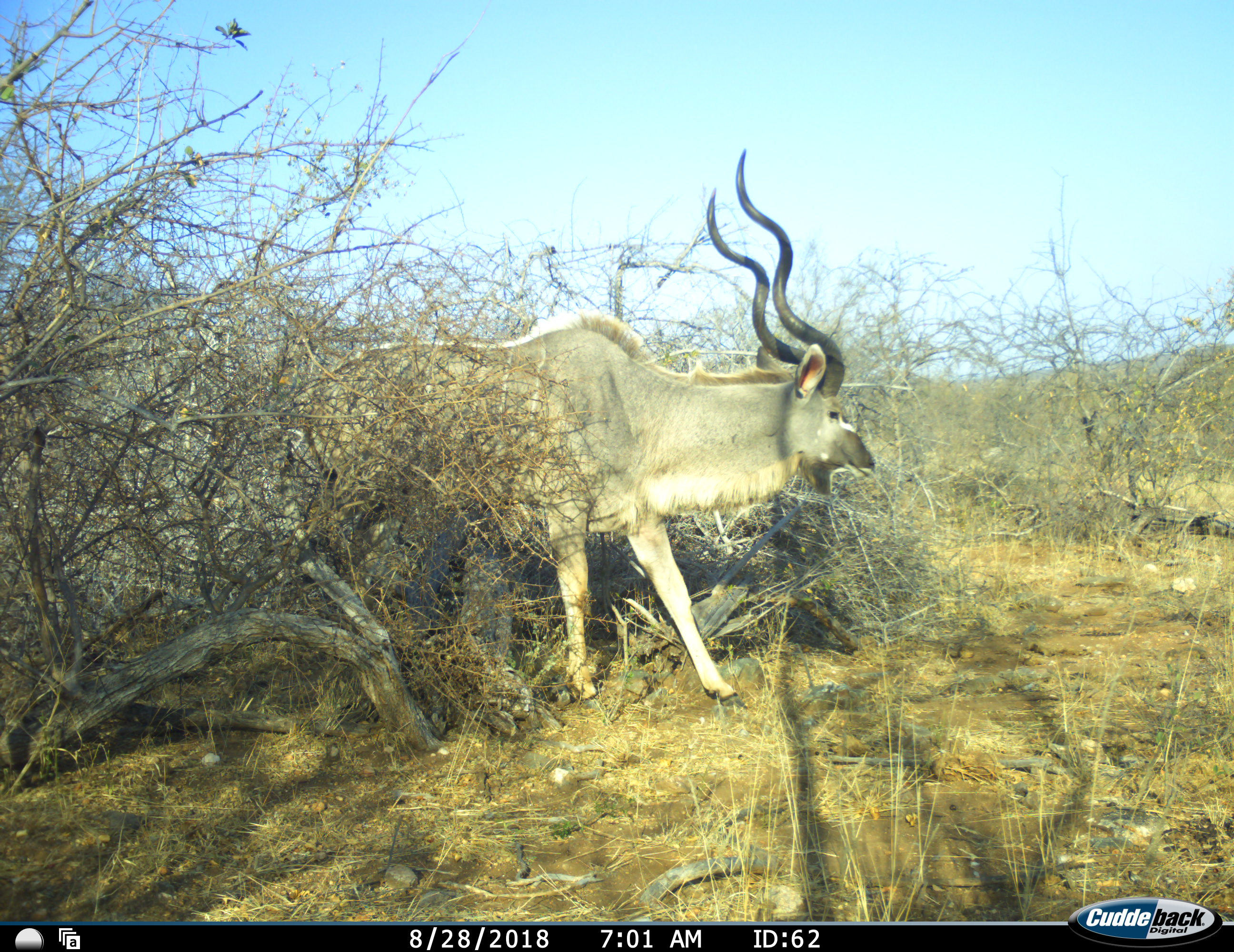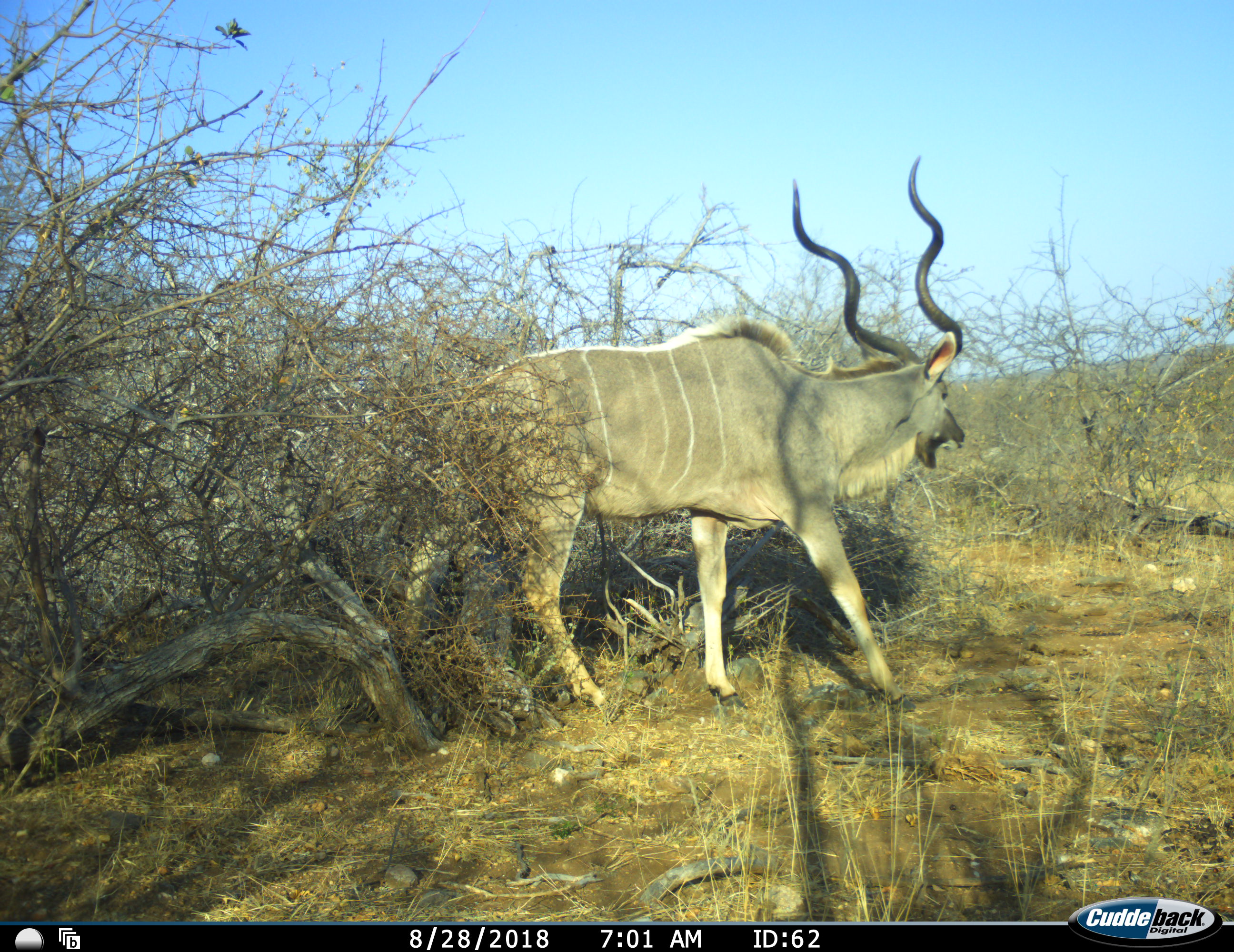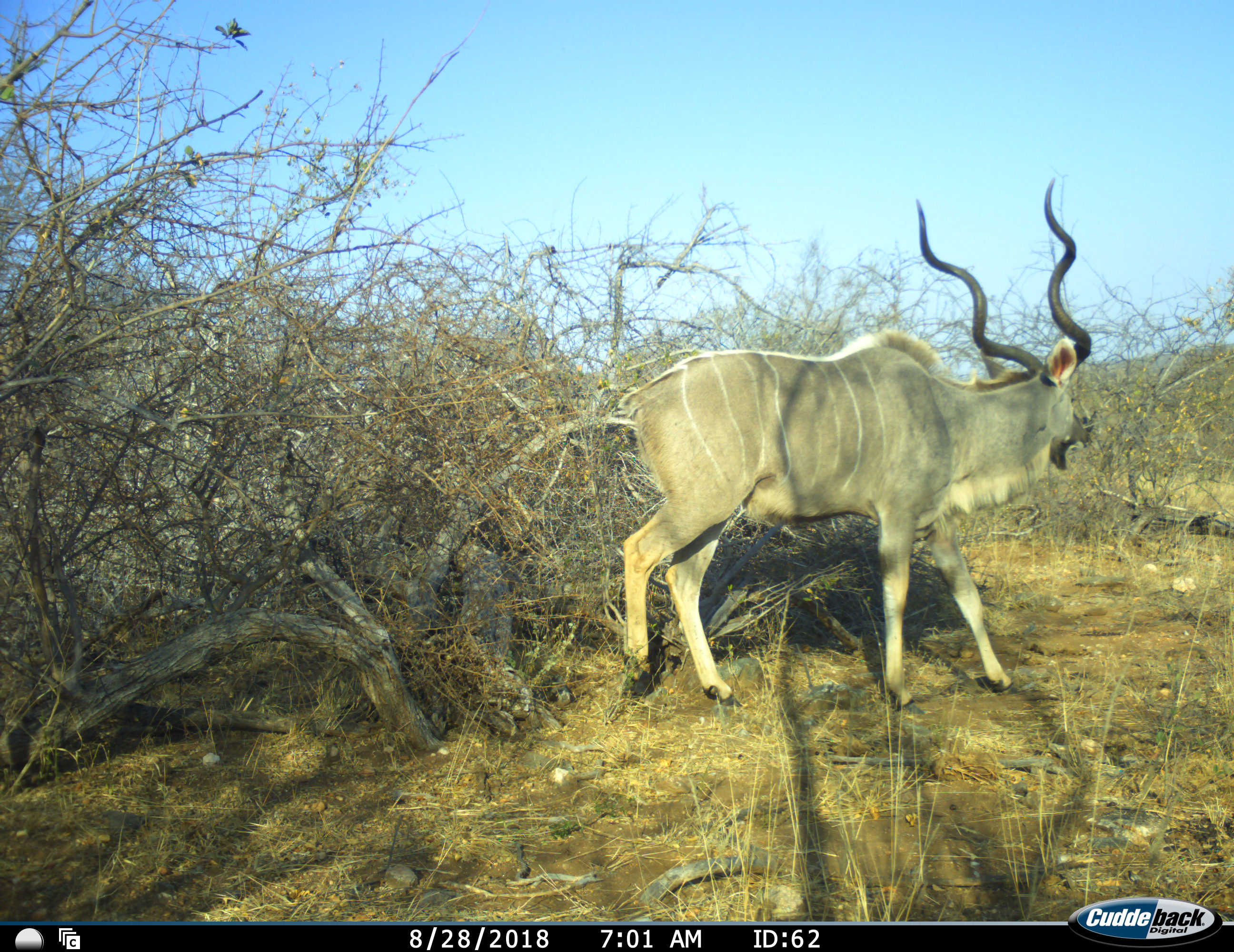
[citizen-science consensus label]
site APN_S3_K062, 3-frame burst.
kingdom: Animalia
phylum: Chordata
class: Mammalia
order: Artiodactyla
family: Bovidae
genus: Tragelaphus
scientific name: Tragelaphus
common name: kudu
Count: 1.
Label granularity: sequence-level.